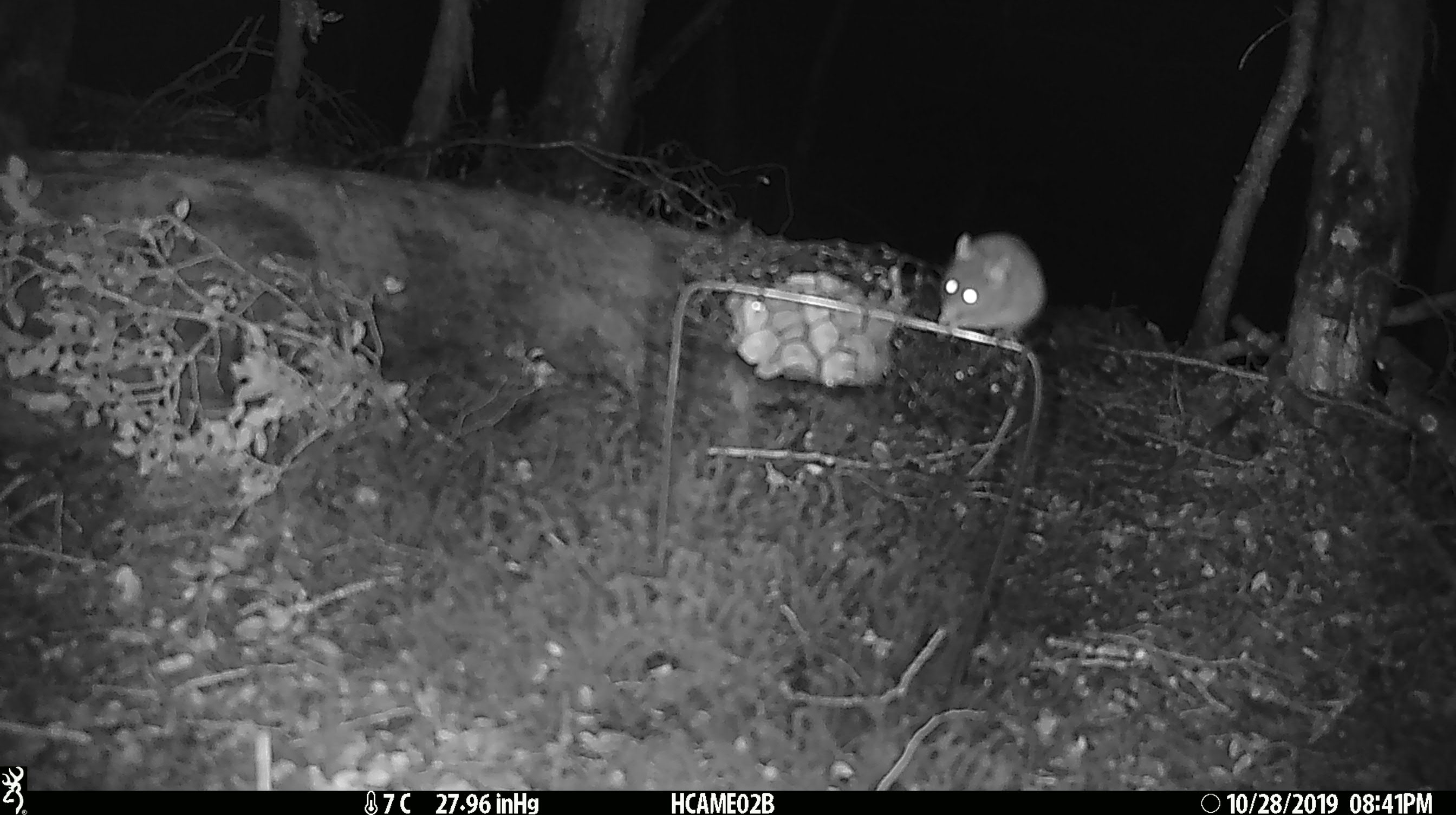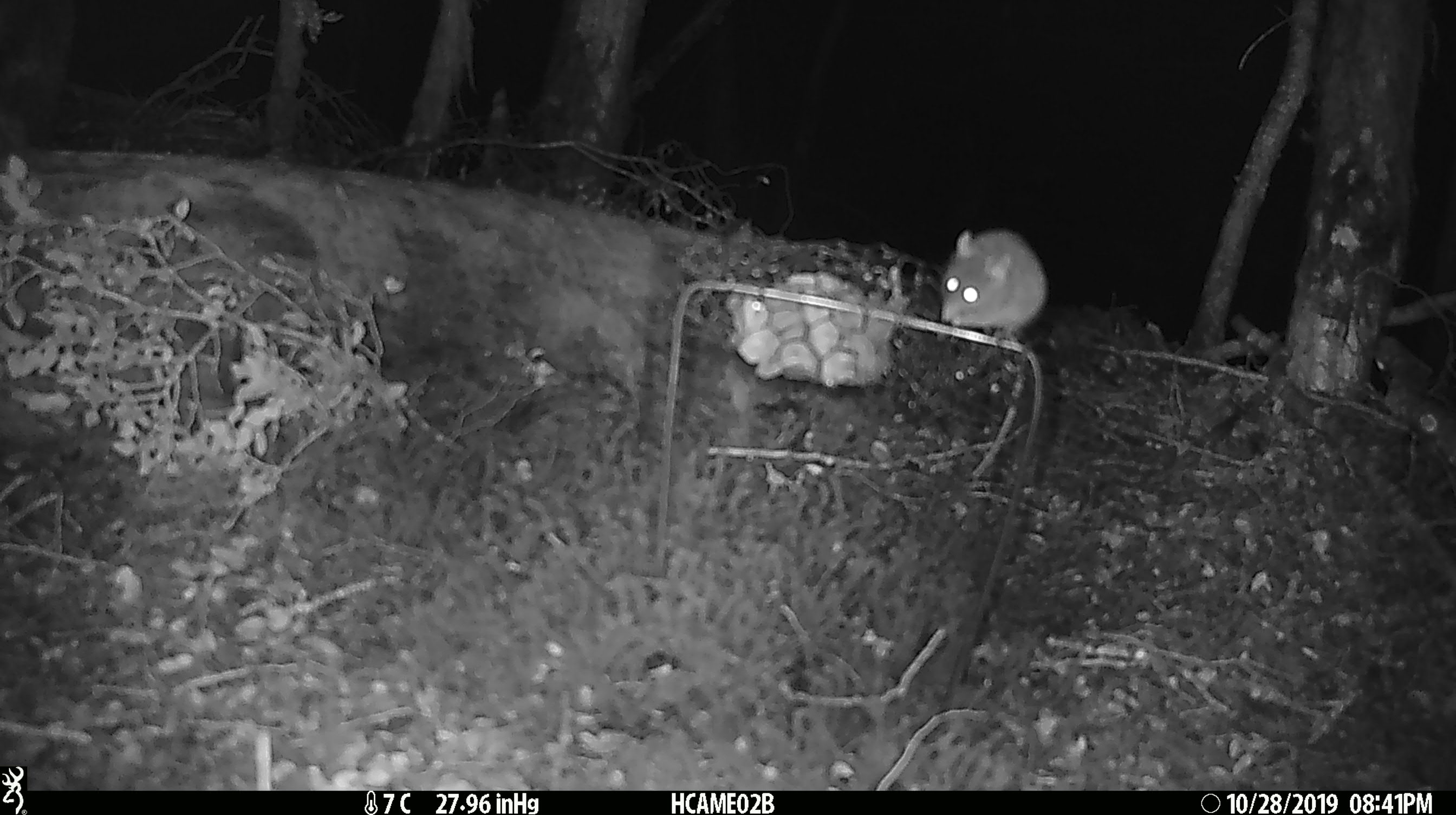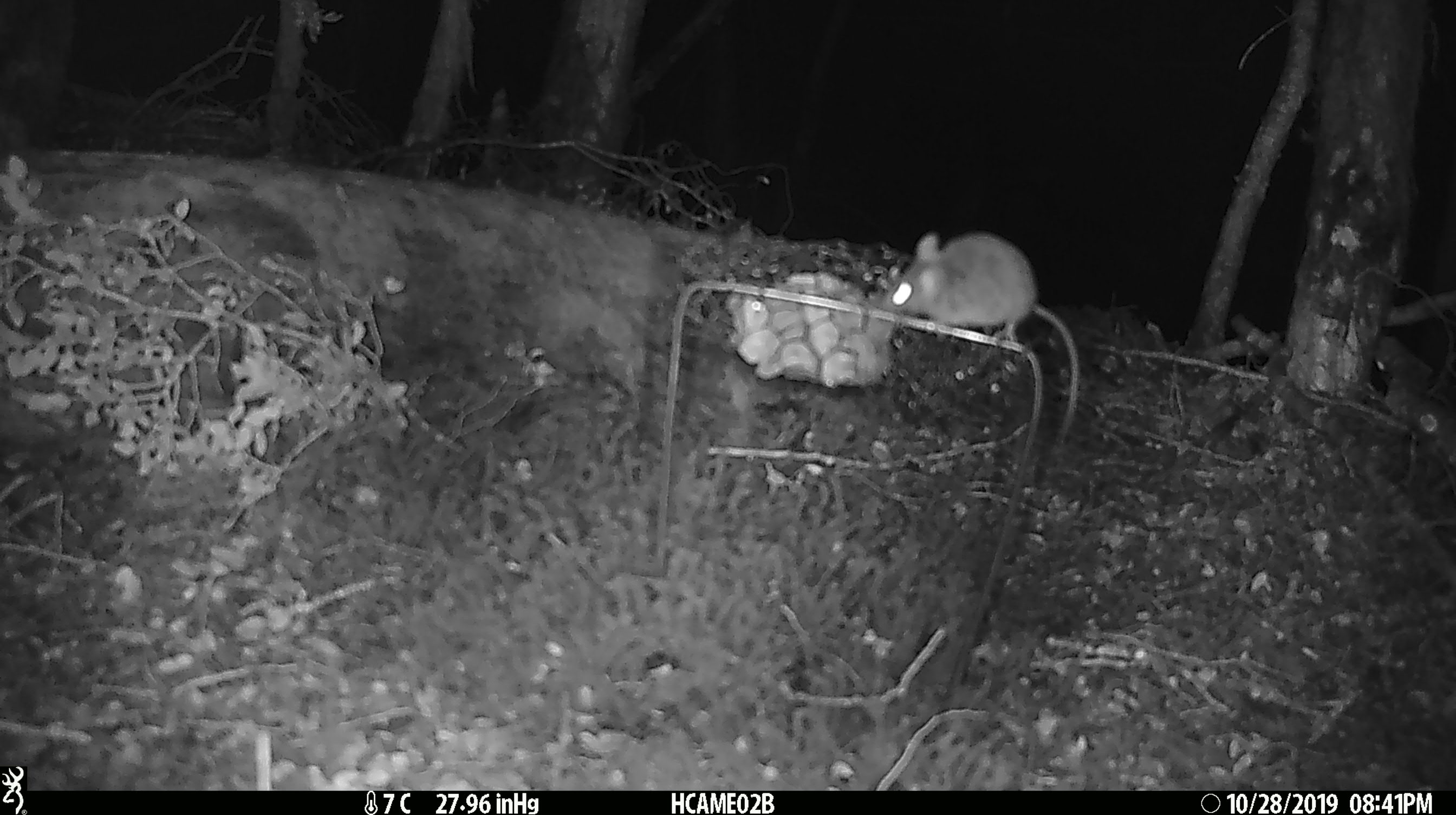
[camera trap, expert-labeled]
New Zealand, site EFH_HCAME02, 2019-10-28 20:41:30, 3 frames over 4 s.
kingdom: Animalia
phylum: Chordata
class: Mammalia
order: Rodentia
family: Muridae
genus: Mus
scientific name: Mus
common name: mouse